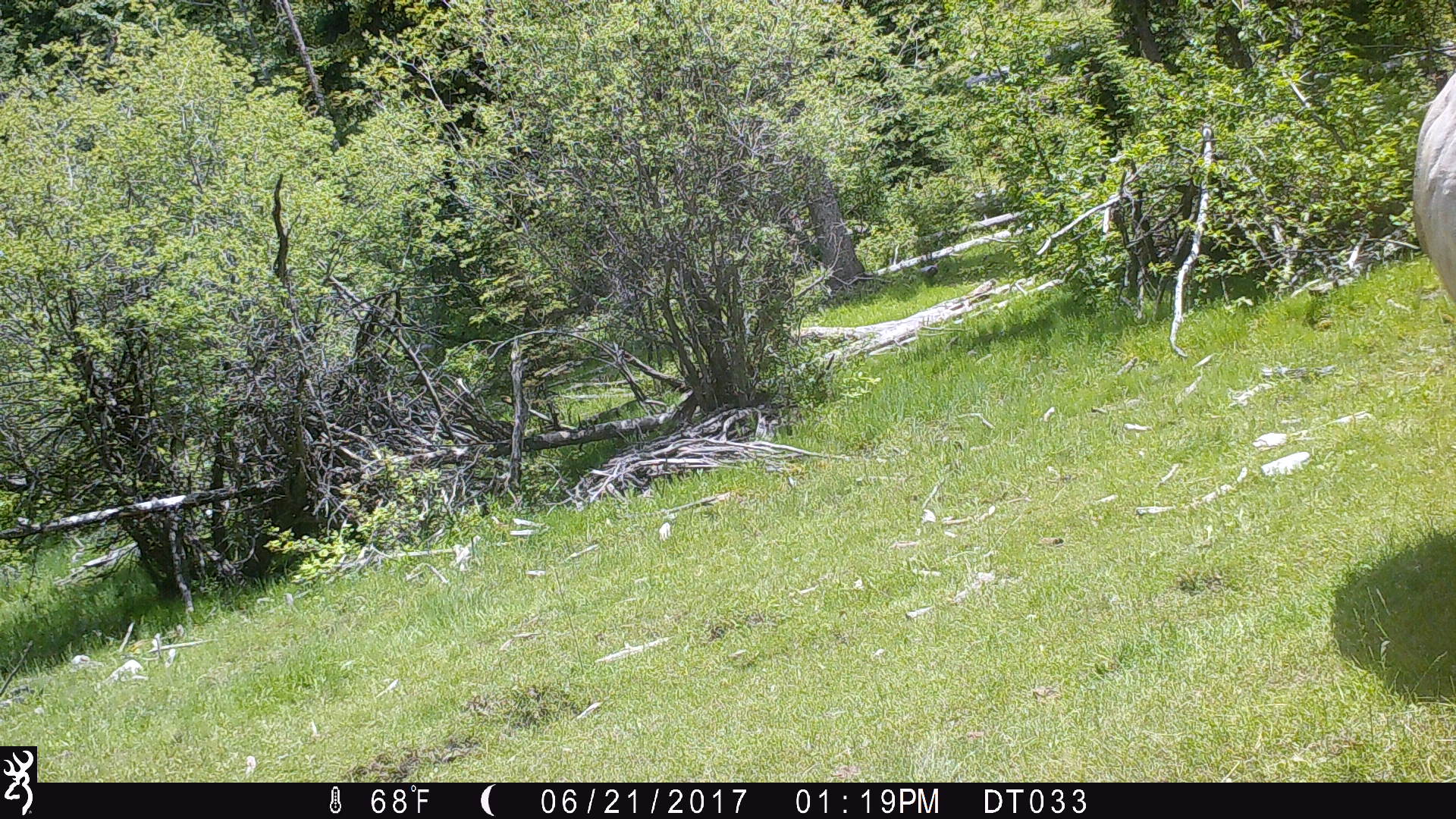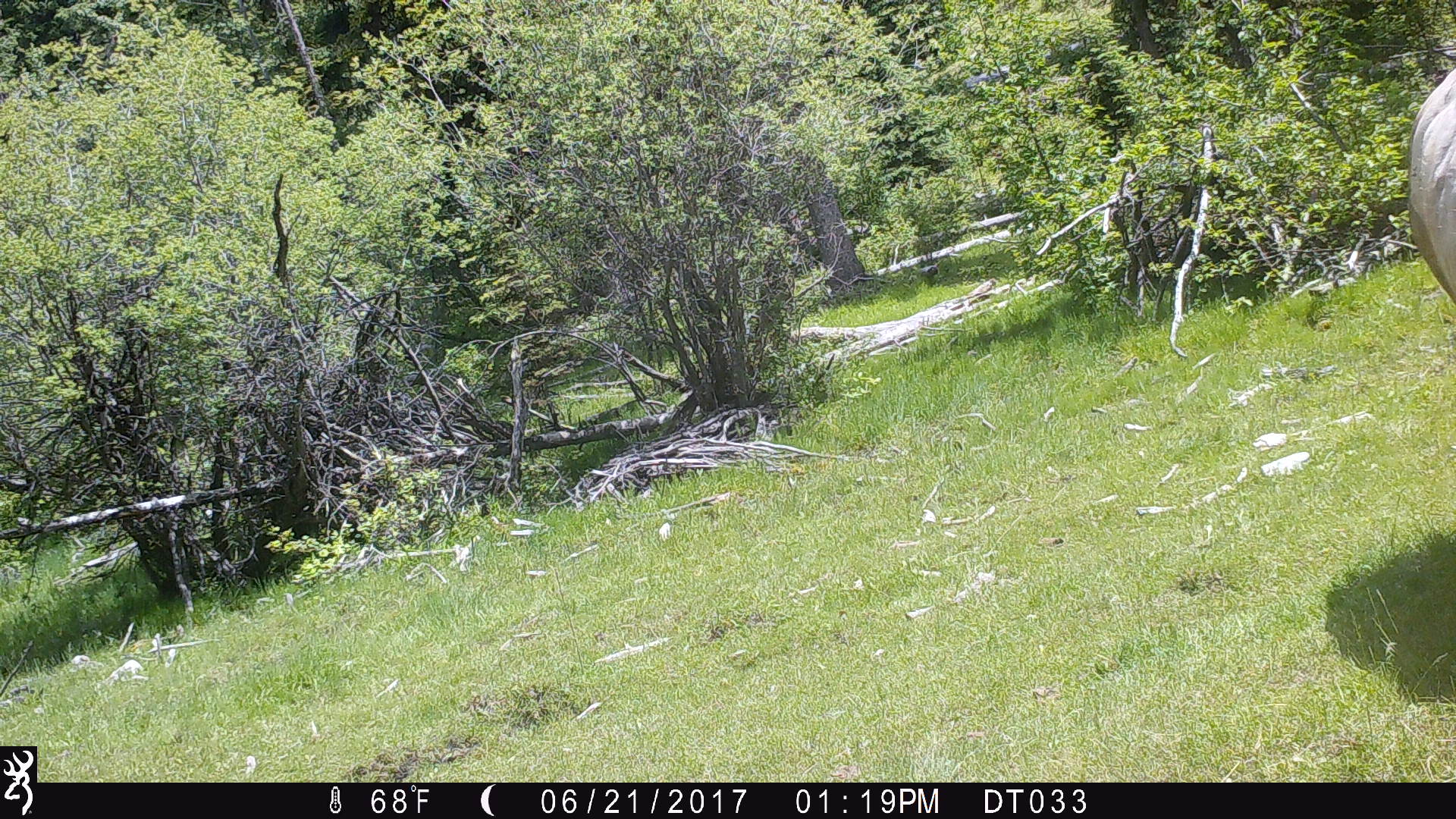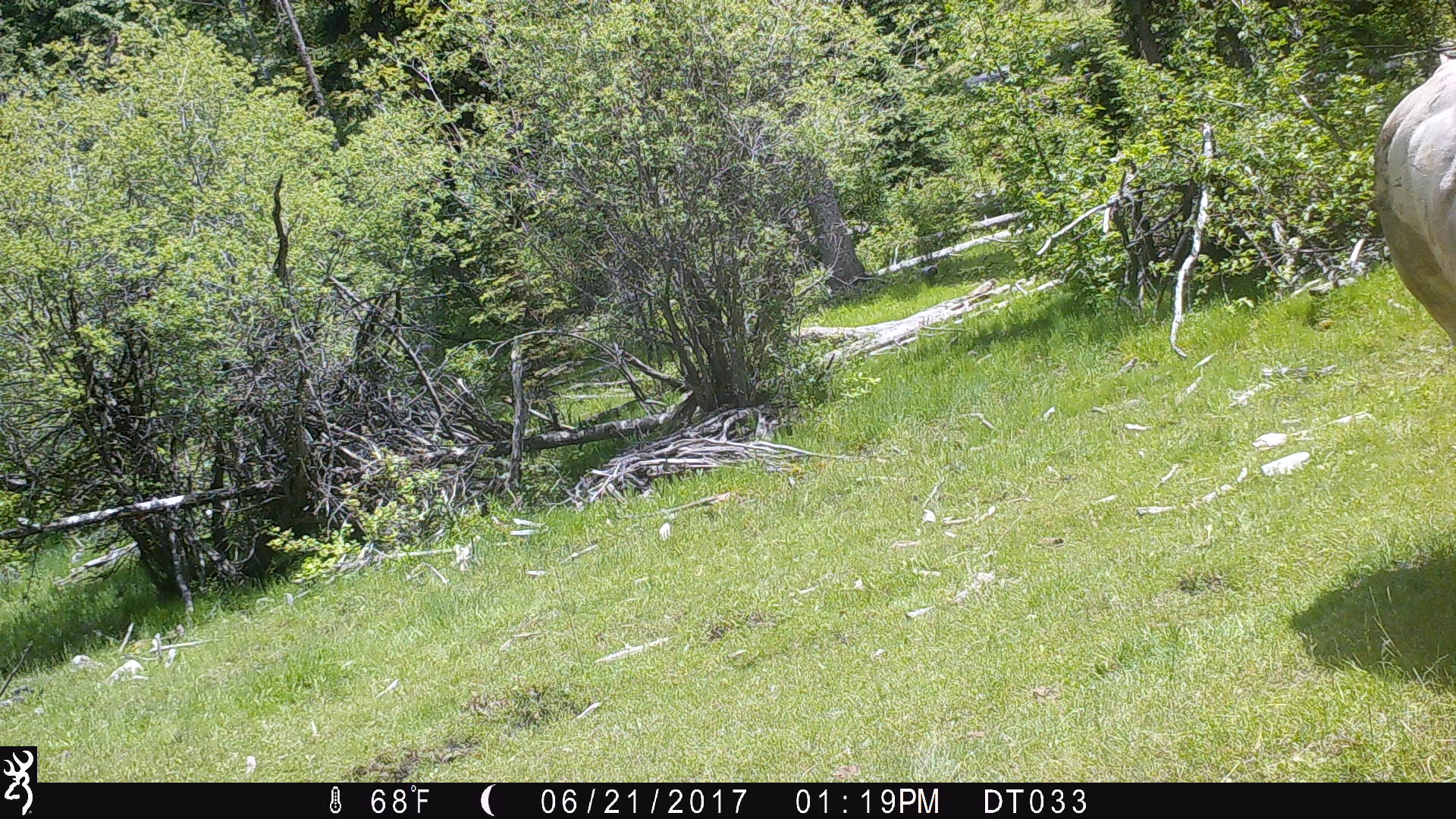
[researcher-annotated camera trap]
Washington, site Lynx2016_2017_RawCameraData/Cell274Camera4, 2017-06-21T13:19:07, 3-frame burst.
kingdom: Animalia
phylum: Chordata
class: Mammalia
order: Artiodactyla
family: Bovidae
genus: Bos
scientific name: Bos taurus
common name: domestic cattle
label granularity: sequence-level